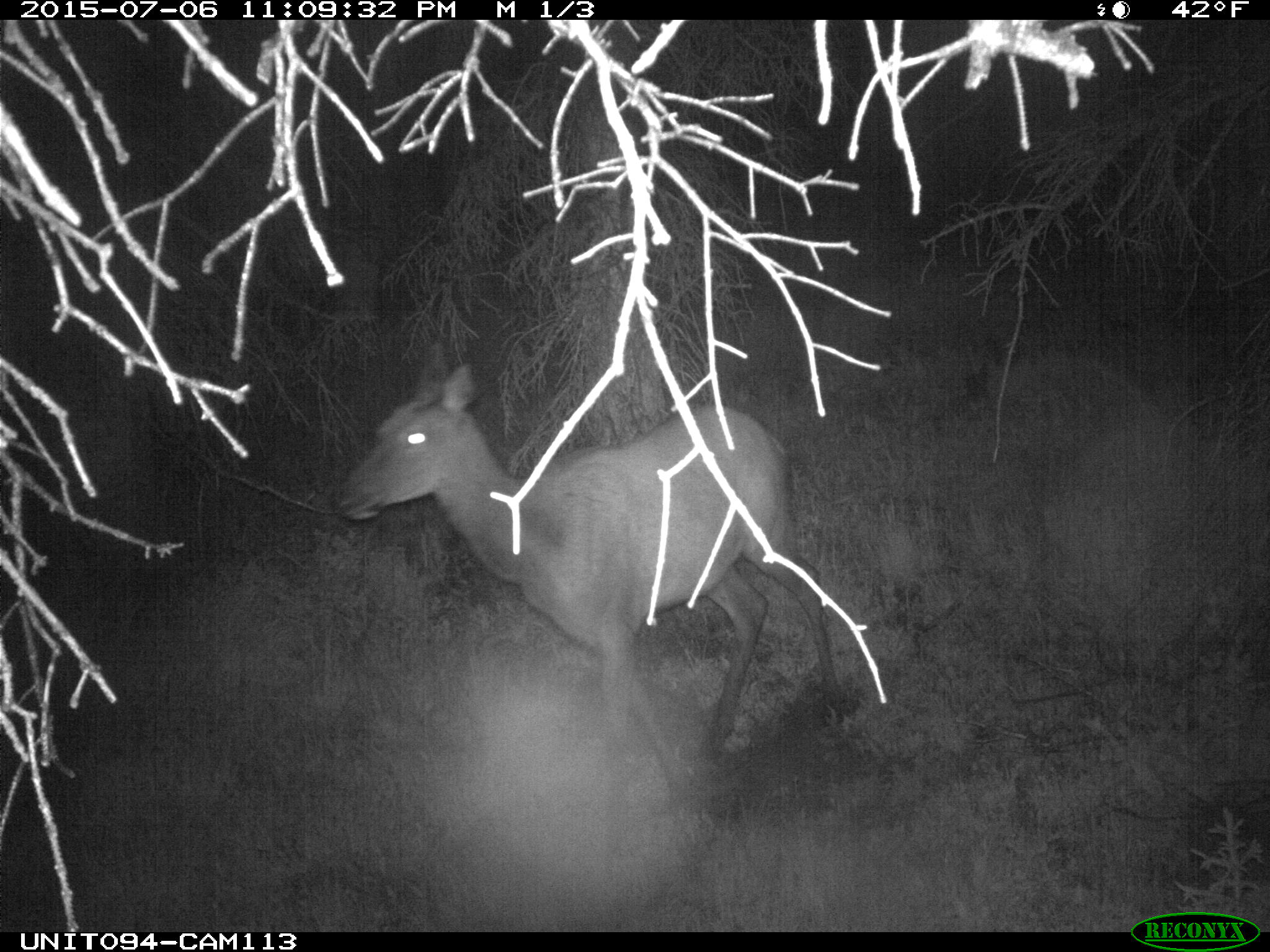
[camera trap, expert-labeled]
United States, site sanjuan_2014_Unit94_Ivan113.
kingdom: Animalia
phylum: Chordata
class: Mammalia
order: Artiodactyla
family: Cervidae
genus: Cervus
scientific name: Cervus elaphus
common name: red deer